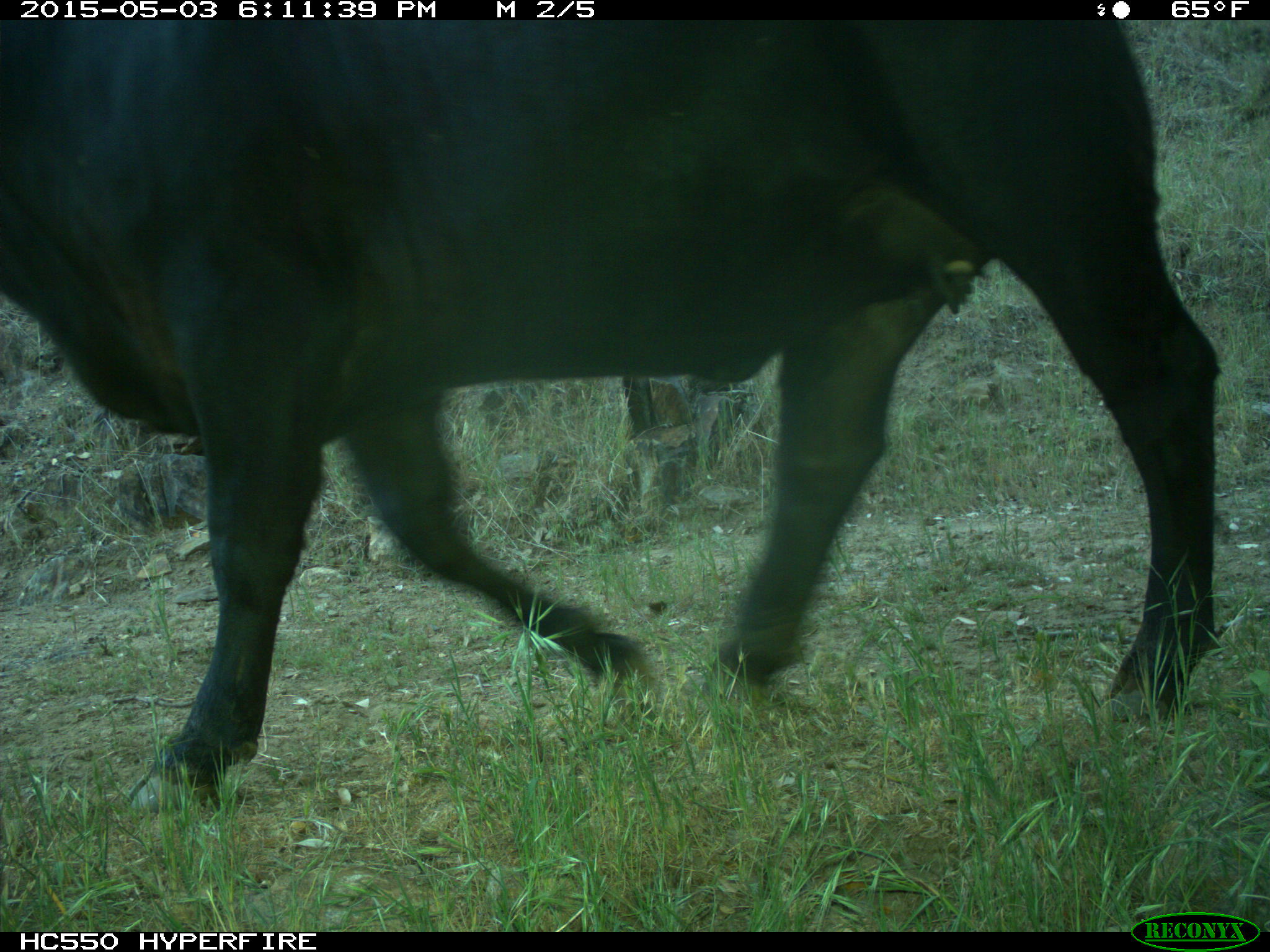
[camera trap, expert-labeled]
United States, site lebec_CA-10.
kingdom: Animalia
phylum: Chordata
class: Mammalia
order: Artiodactyla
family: Bovidae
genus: Bos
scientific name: Bos taurus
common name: domestic cow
Bos taurus (domestic cow).